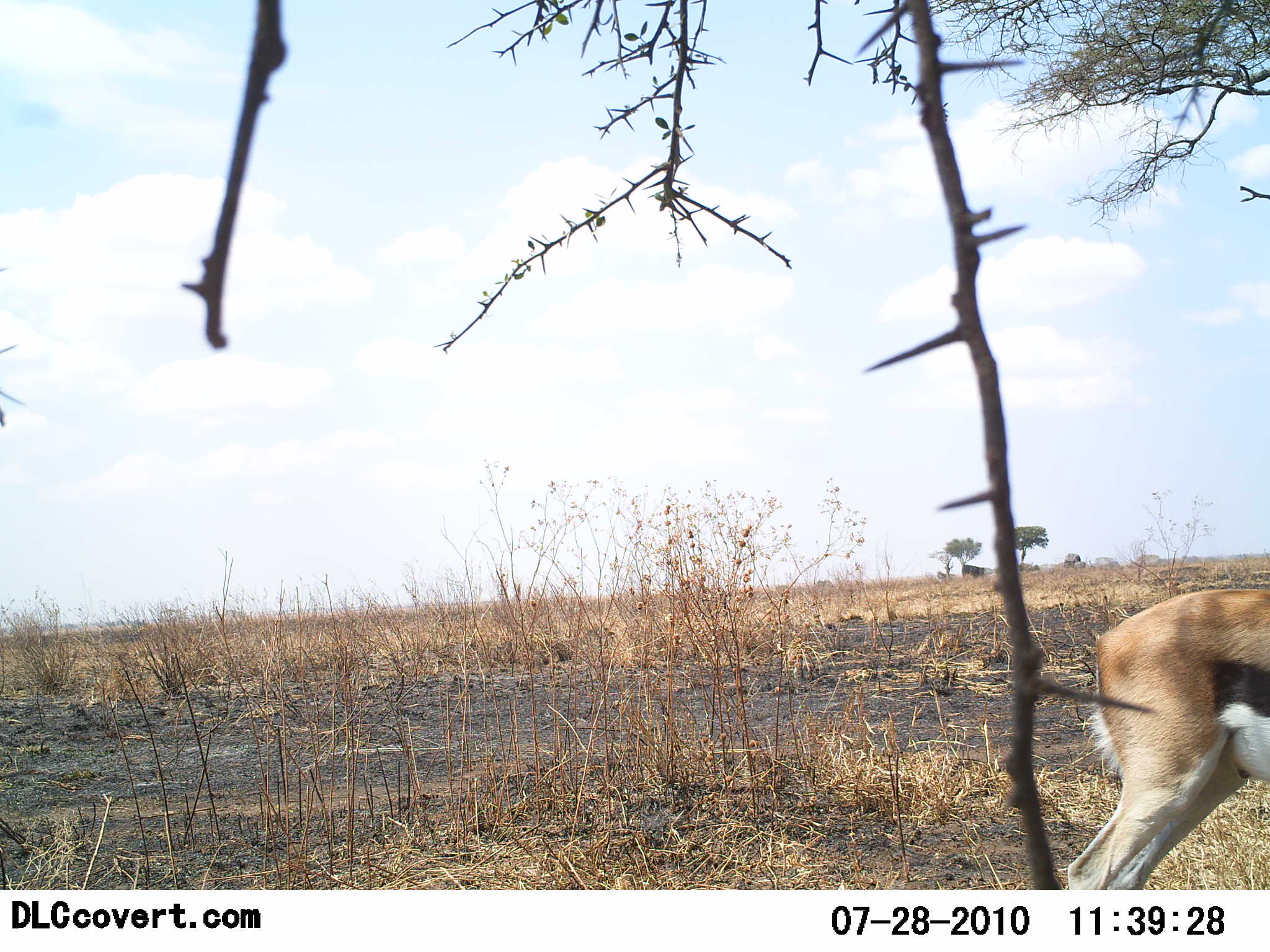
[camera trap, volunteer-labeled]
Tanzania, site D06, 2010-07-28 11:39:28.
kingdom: Animalia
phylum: Chordata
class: Mammalia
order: Artiodactyla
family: Bovidae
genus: Eudorcas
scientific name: Eudorcas thomsonii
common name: thomson's gazelle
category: gazellethomsons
Gazellethomsons (thomson's gazelle) (Eudorcas thomsonii), count 1. Behavior (volunteer vote fractions): standing 87%, resting 0%, moving 13%, interacting 0%. Young present (vote fraction): 0%. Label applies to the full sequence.